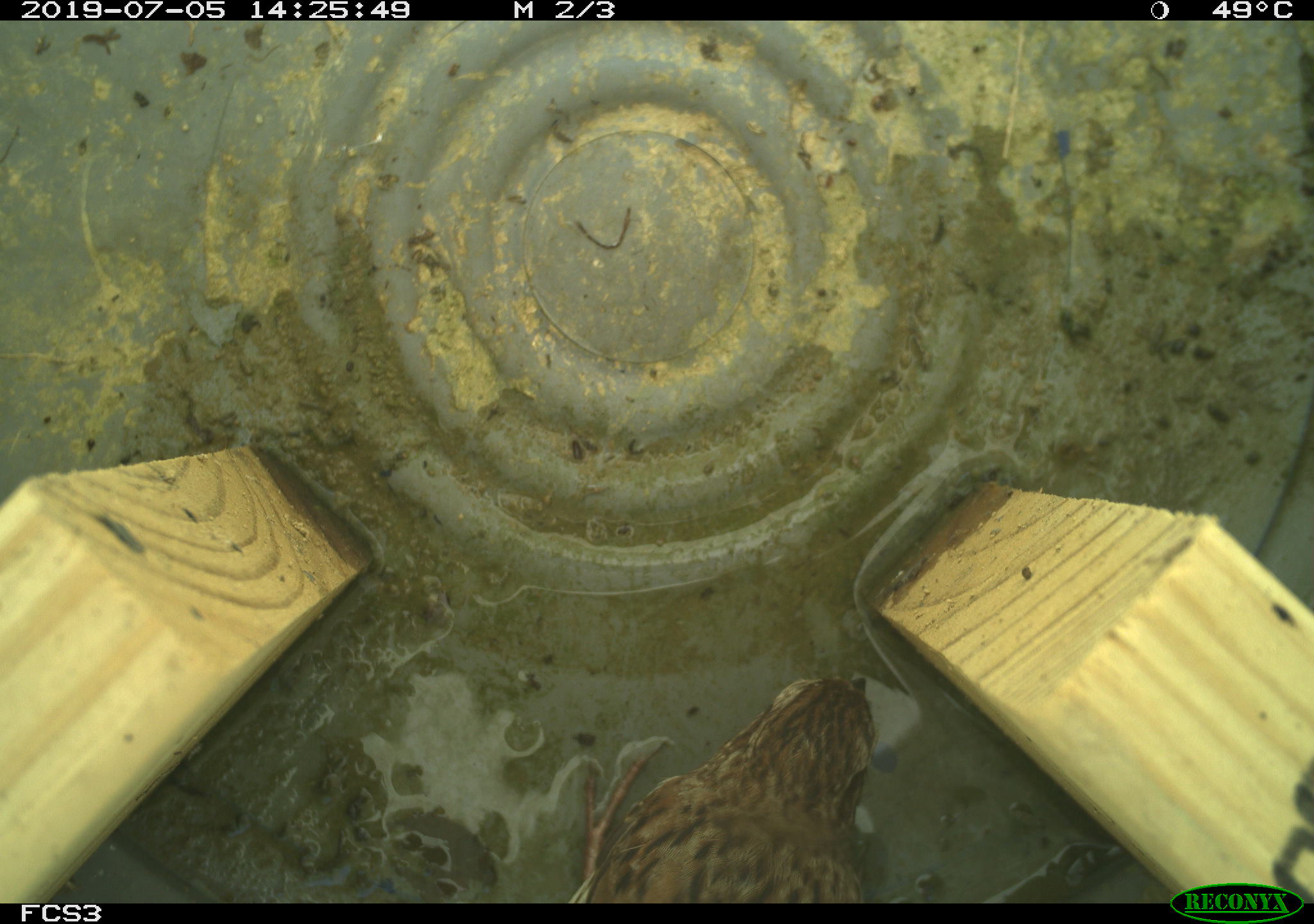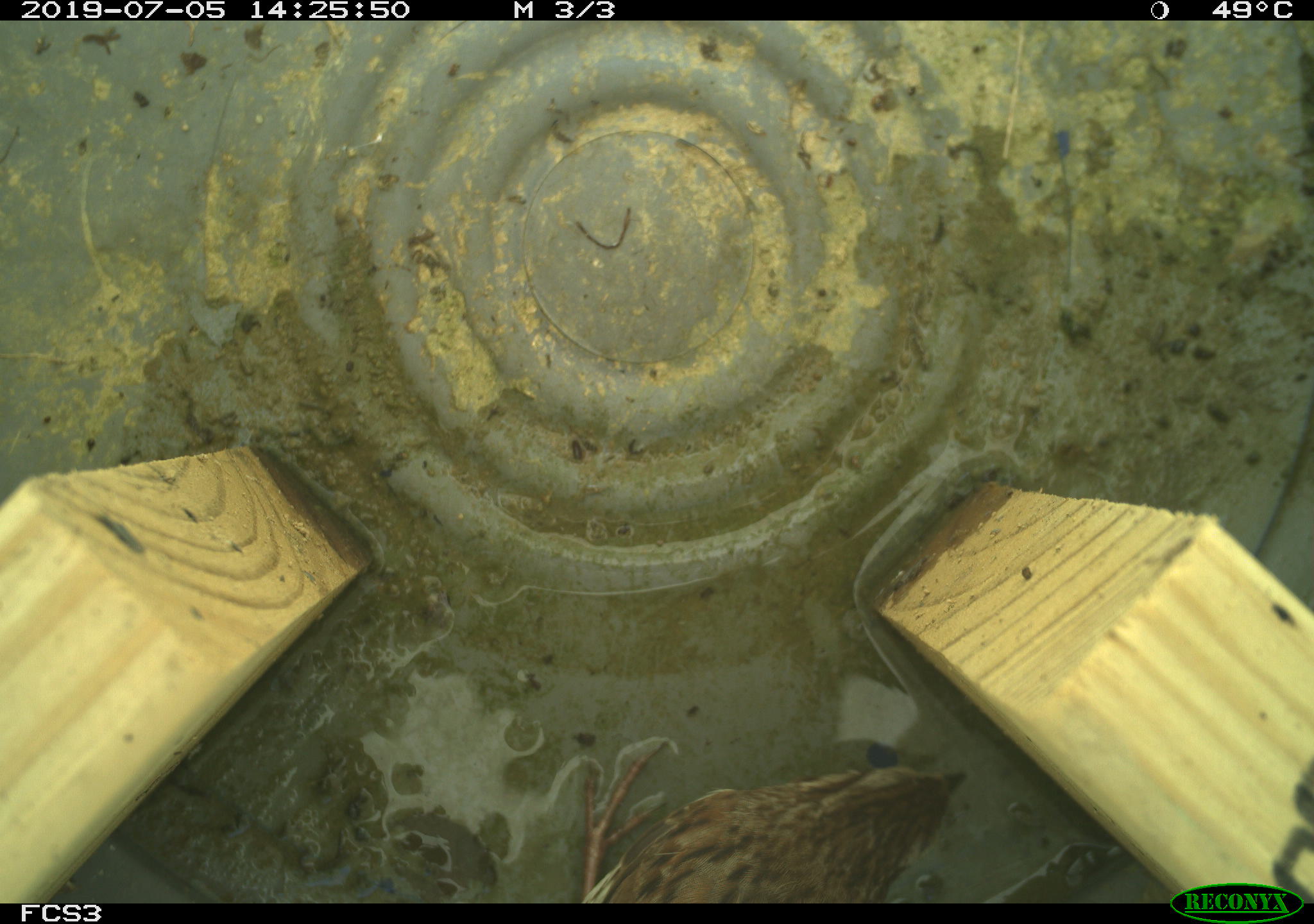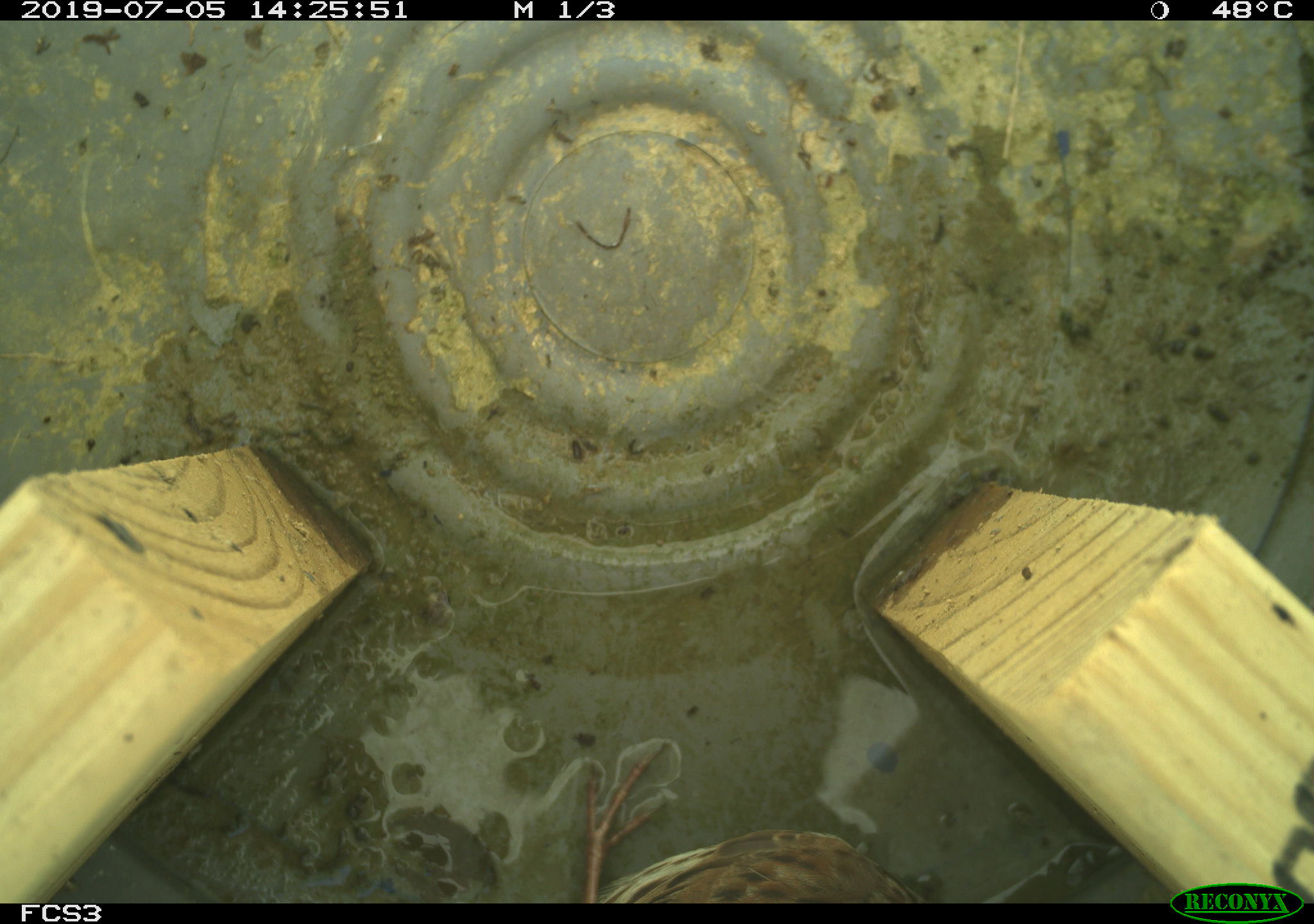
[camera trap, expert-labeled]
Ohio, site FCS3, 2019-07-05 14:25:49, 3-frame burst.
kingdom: Animalia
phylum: Chordata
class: Aves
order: Passeriformes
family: Passerellidae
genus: Melospiza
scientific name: Melospiza melodia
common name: song sparrow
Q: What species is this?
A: Song sparrow (Melospiza melodia).